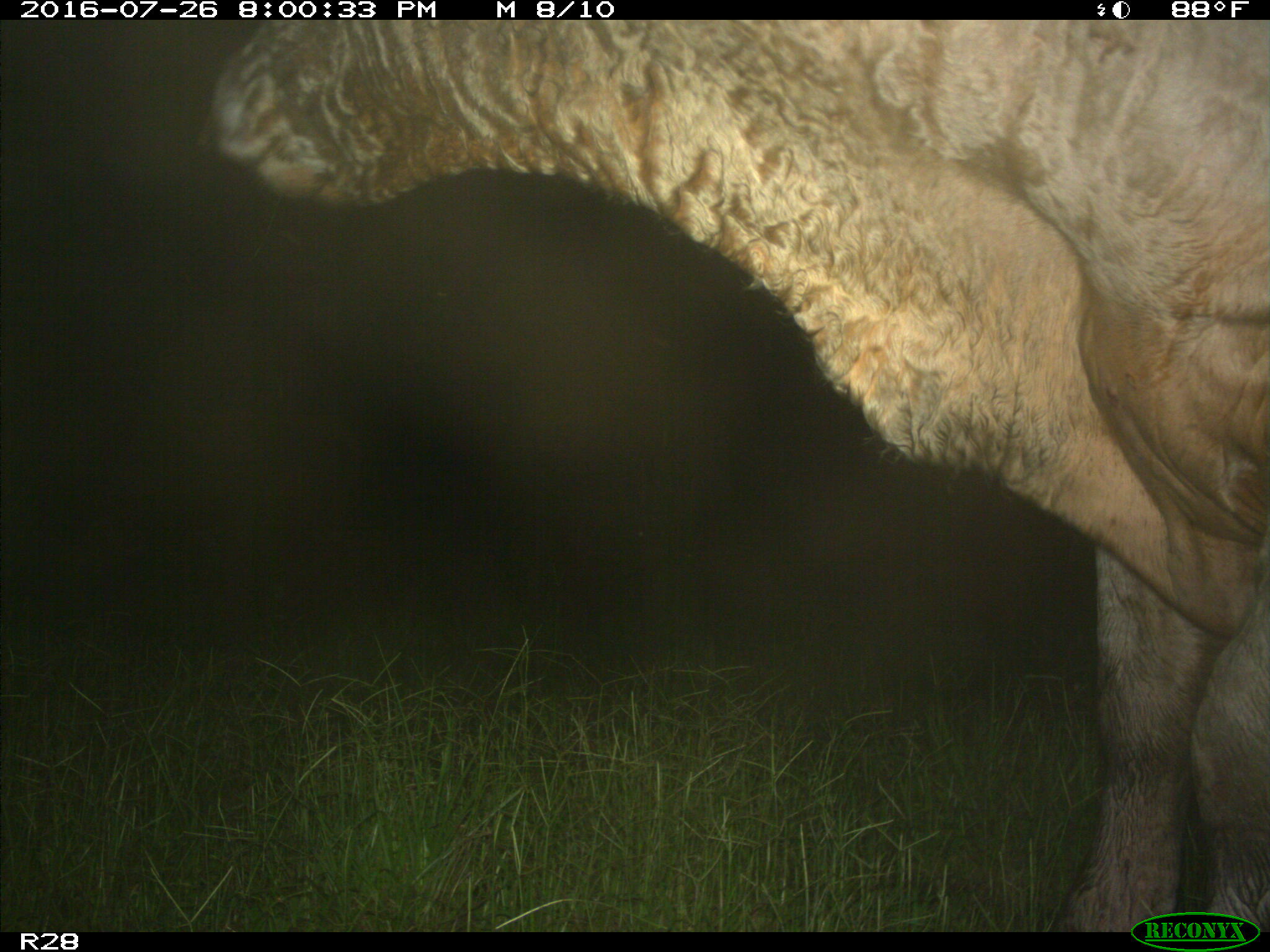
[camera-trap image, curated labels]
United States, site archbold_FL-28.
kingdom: Animalia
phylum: Chordata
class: Mammalia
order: Artiodactyla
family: Bovidae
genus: Bos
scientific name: Bos taurus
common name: domestic cow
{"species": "Bos taurus (domestic cow)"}